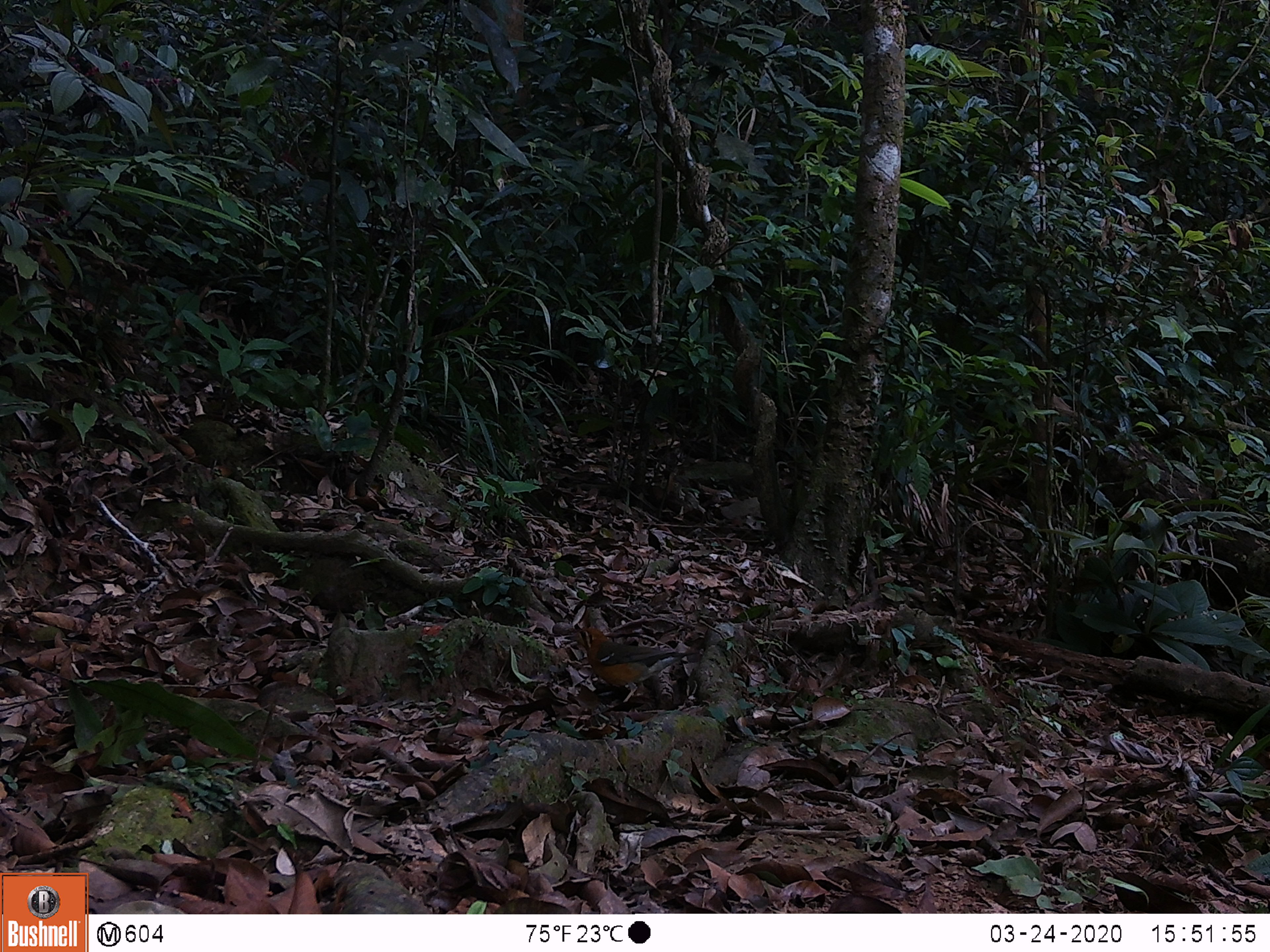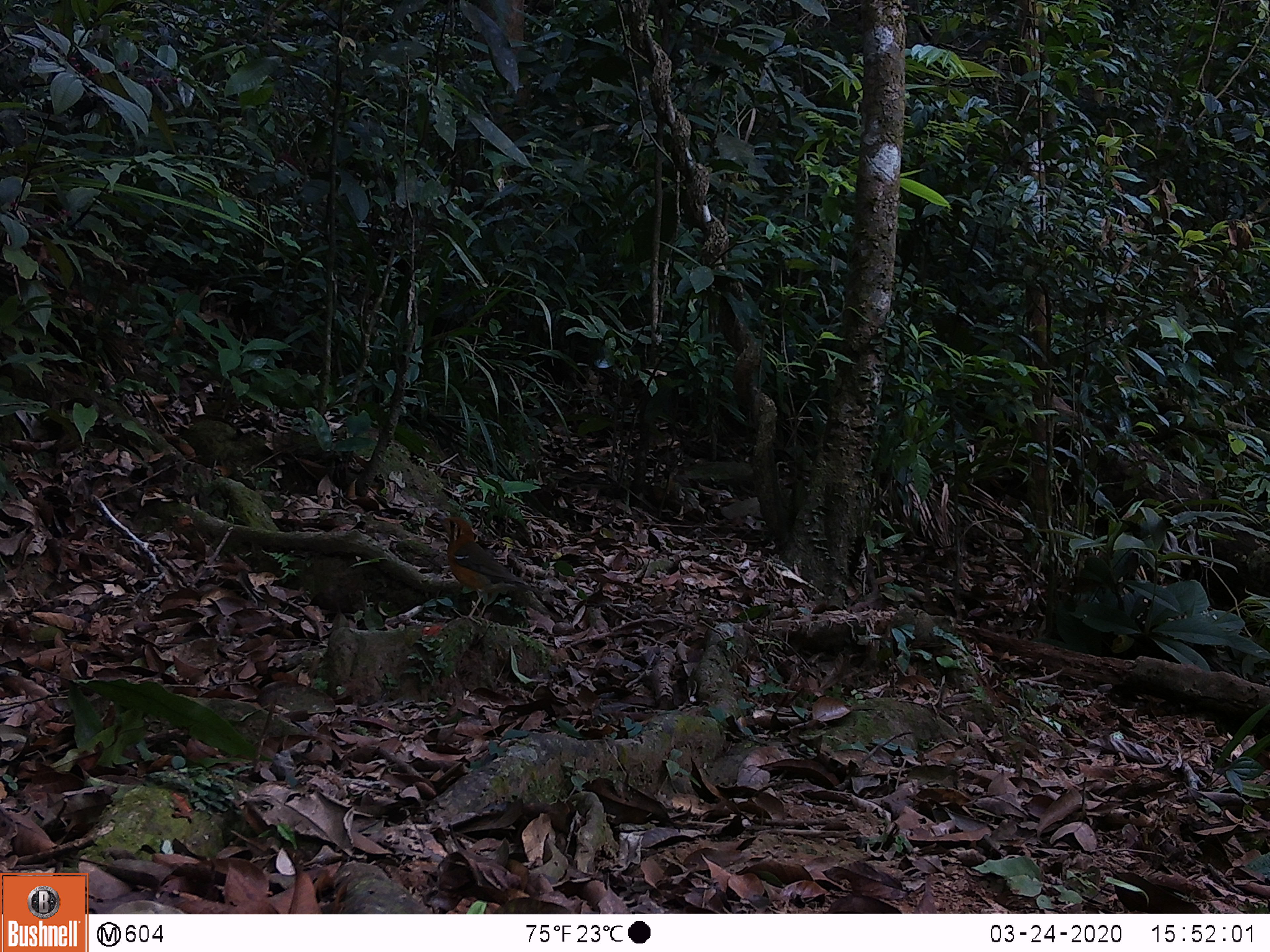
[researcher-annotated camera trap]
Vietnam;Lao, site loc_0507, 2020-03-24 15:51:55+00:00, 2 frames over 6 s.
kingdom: Animalia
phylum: Chordata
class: Aves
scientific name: Aves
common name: bird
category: unidentified bird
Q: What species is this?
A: Unidentified bird (bird) (Aves).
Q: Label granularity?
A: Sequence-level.